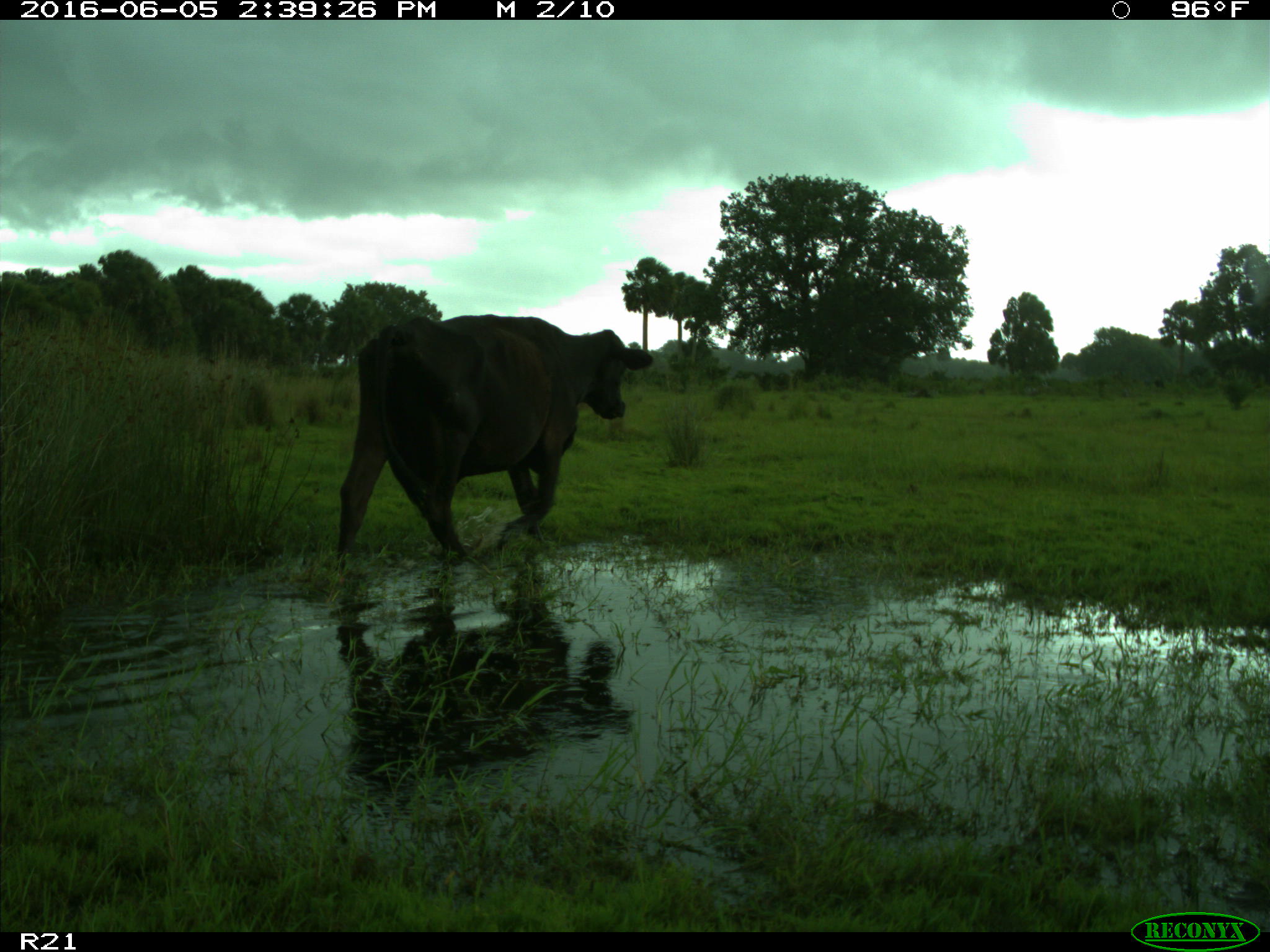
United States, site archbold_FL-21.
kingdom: Animalia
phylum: Chordata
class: Mammalia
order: Artiodactyla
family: Bovidae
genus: Bos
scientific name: Bos taurus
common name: domestic cow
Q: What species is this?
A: Bos taurus (domestic cow).